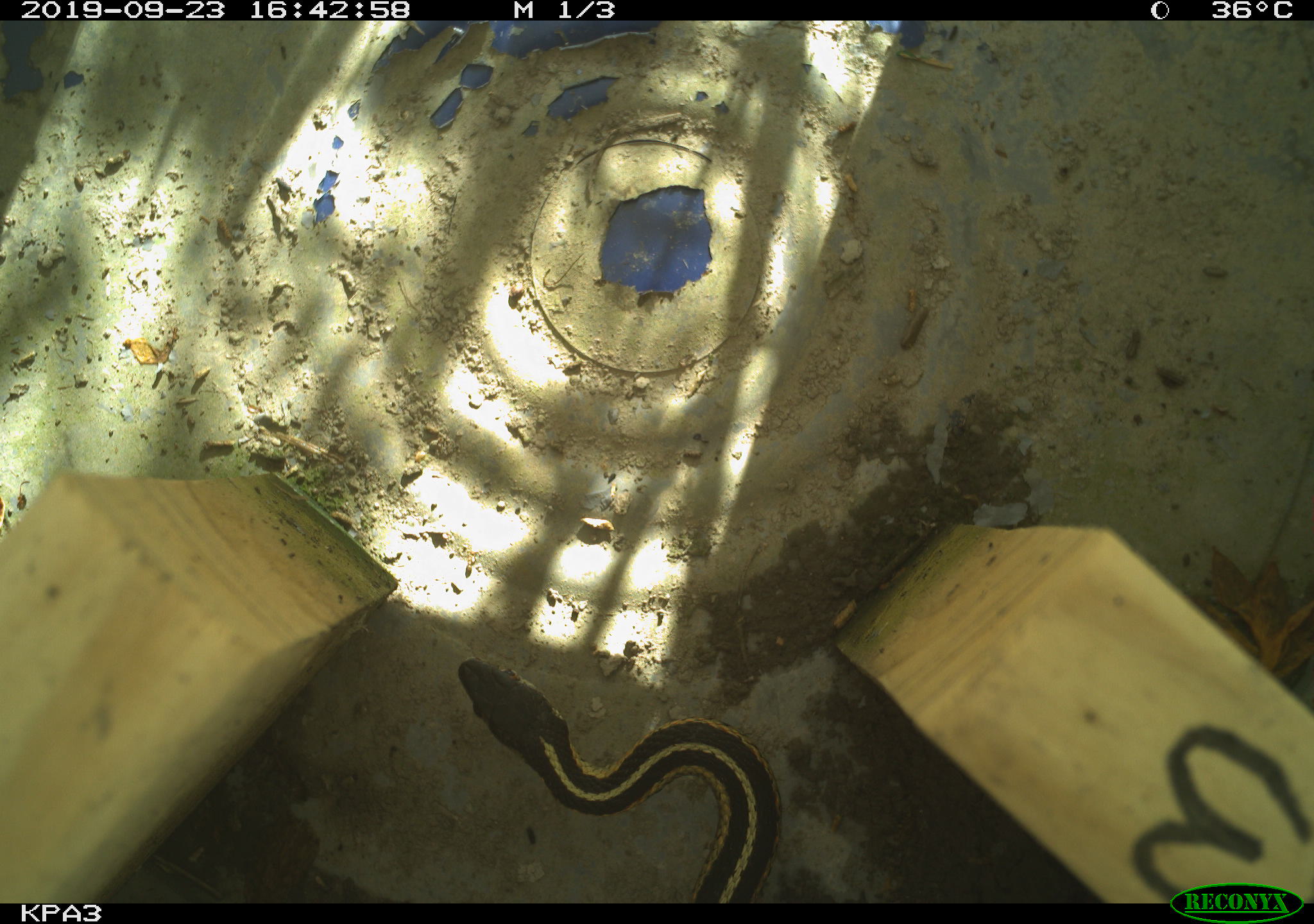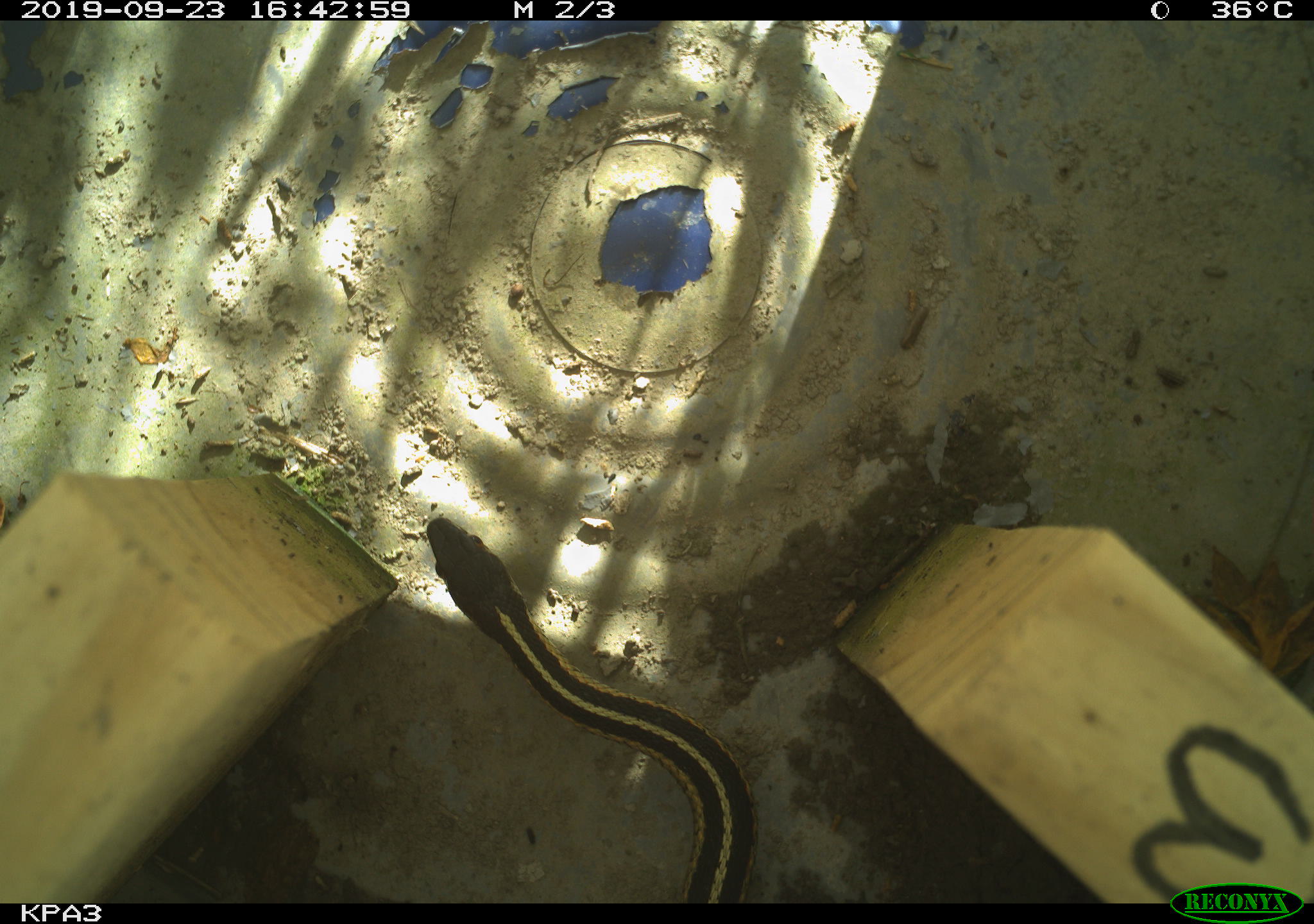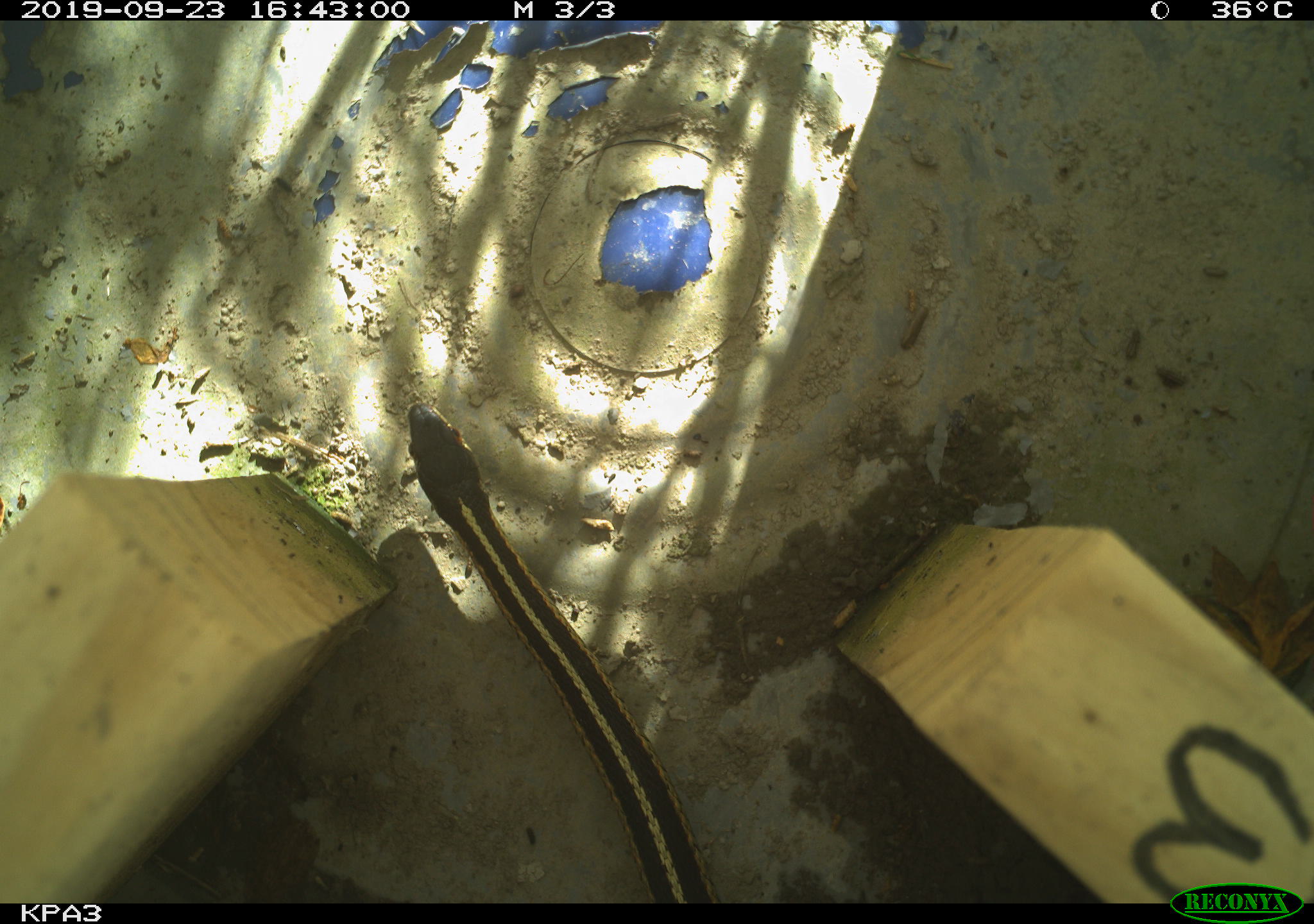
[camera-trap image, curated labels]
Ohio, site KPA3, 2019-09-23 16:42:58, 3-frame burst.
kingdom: Animalia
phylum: Chordata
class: Reptilia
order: Squamata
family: Colubridae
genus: Thamnophis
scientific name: Thamnophis sirtalis sirtalis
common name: eastern gartersnake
Eastern gartersnake (Thamnophis sirtalis sirtalis).